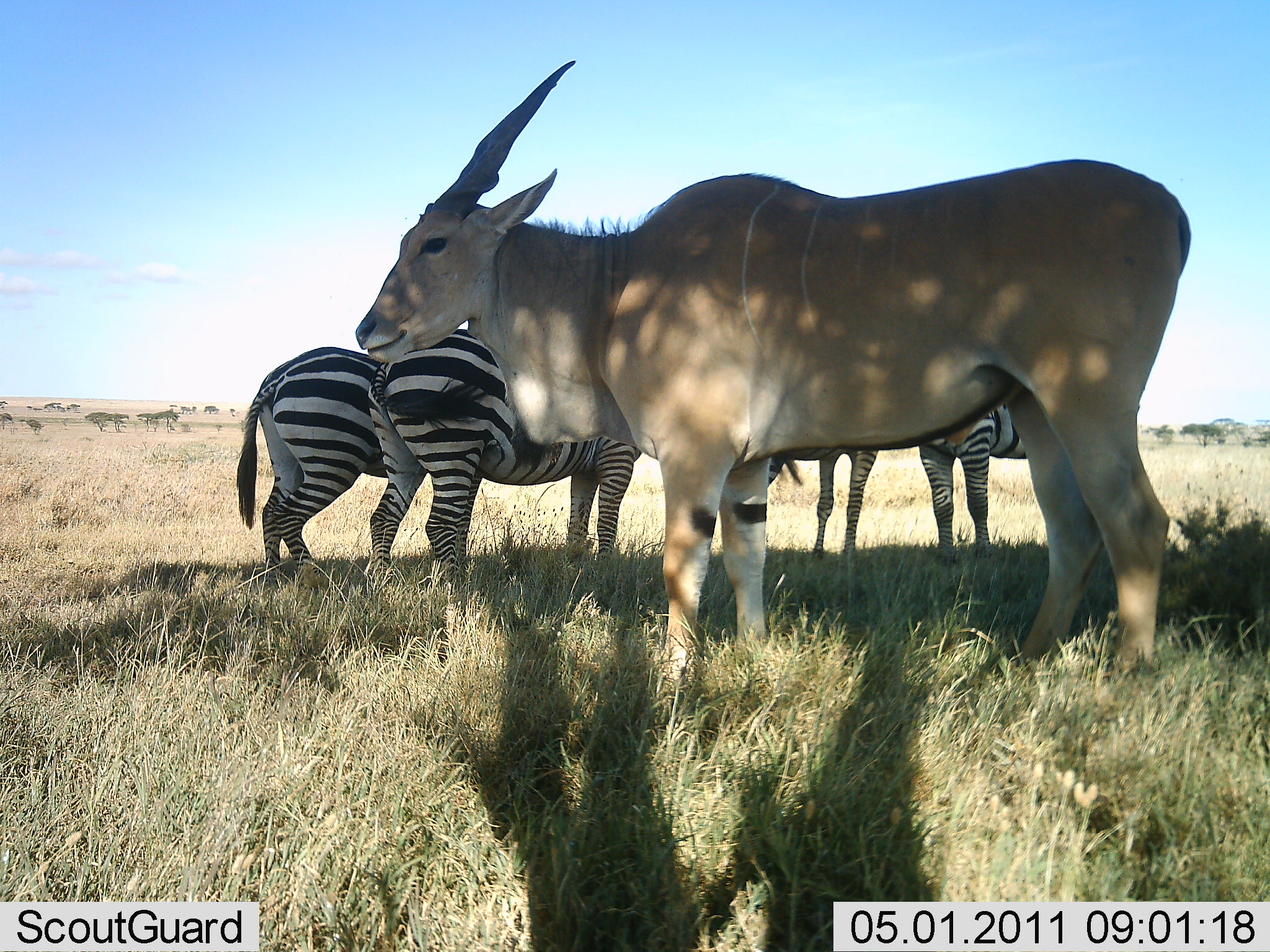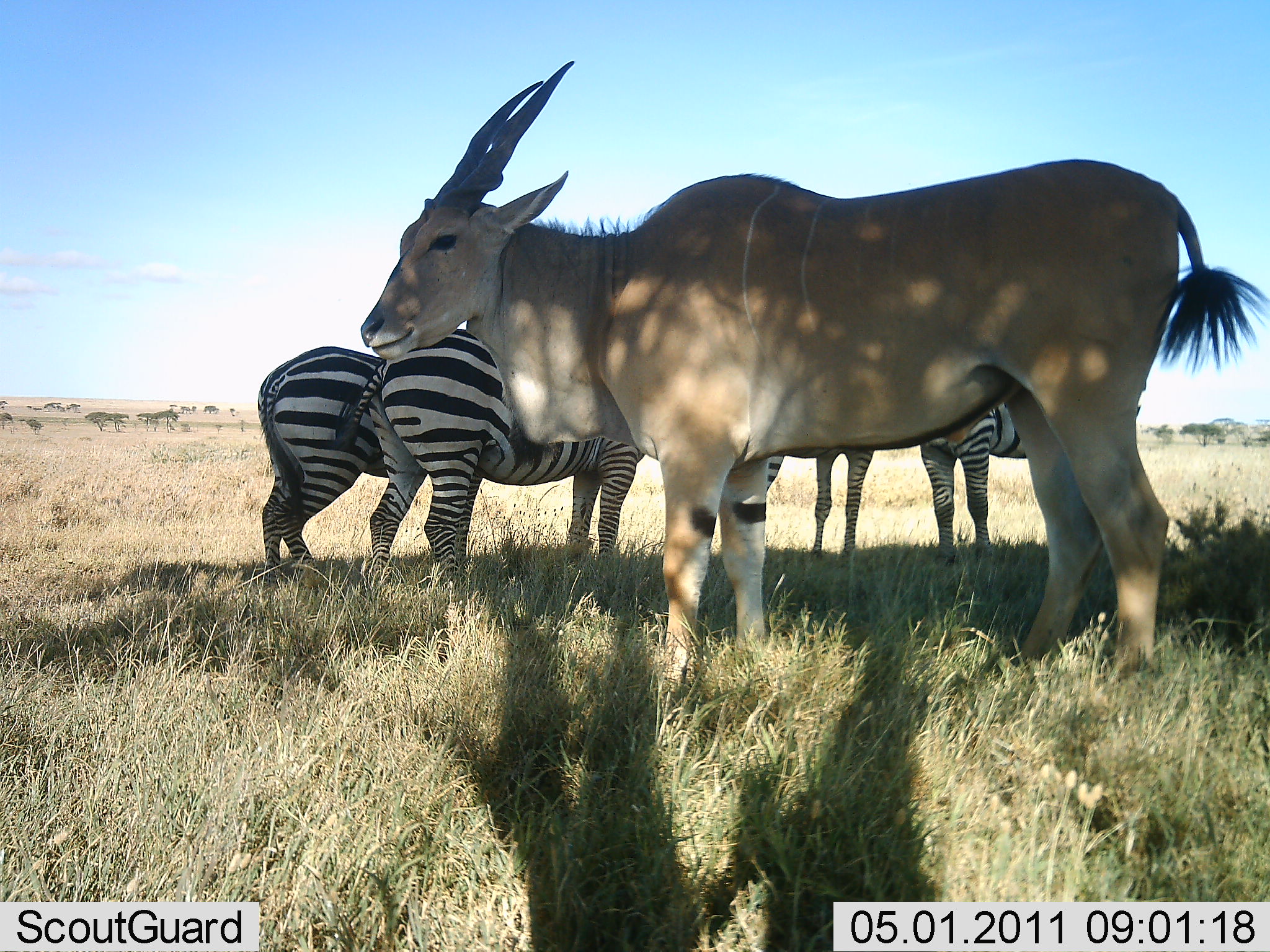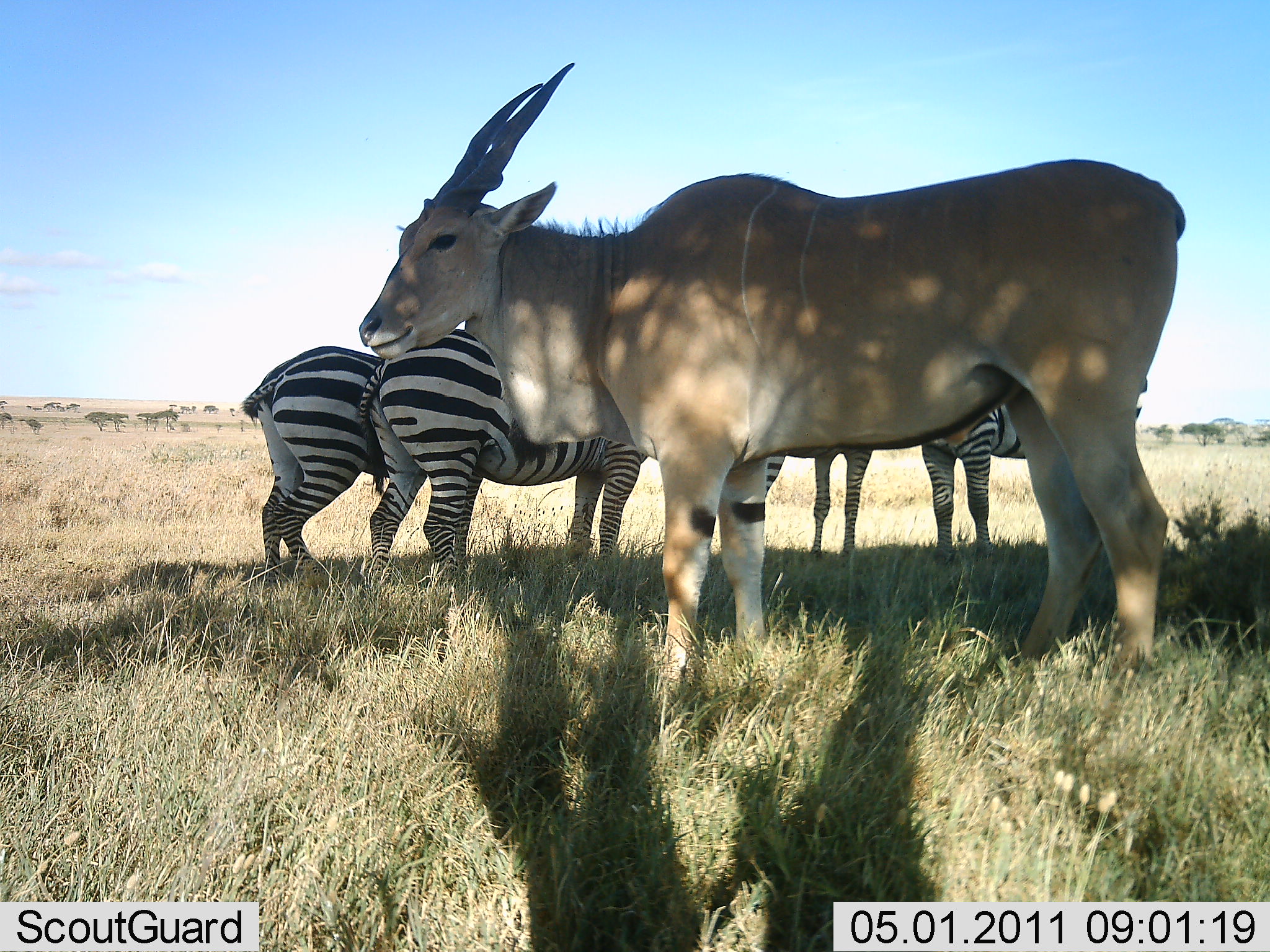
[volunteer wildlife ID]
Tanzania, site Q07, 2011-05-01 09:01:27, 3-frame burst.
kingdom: Animalia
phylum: Chordata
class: Mammalia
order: Artiodactyla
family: Bovidae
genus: Tragelaphus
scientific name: Tragelaphus oryx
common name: eland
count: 1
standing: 100%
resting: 0%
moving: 0%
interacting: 0%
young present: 0%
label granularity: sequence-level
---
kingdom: Animalia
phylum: Chordata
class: Mammalia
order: Perissodactyla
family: Equidae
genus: Equus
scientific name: Equus quagga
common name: plains zebra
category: zebra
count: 4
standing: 100%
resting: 0%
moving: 0%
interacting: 0%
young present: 0%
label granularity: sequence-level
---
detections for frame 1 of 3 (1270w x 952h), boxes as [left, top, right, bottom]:
animal: [357, 57, 1193, 677]; [364, 329, 646, 578]; [762, 389, 1021, 548]; [234, 344, 387, 573]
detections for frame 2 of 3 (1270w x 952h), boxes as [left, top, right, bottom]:
animal: [363, 59, 1268, 690]; [334, 329, 647, 576]; [256, 343, 385, 567]; [918, 400, 1032, 546]; [764, 434, 873, 558]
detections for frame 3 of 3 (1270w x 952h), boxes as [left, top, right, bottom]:
animal: [356, 56, 1184, 680]; [357, 324, 652, 575]; [922, 378, 1149, 545]; [243, 347, 383, 574]; [765, 437, 921, 555]